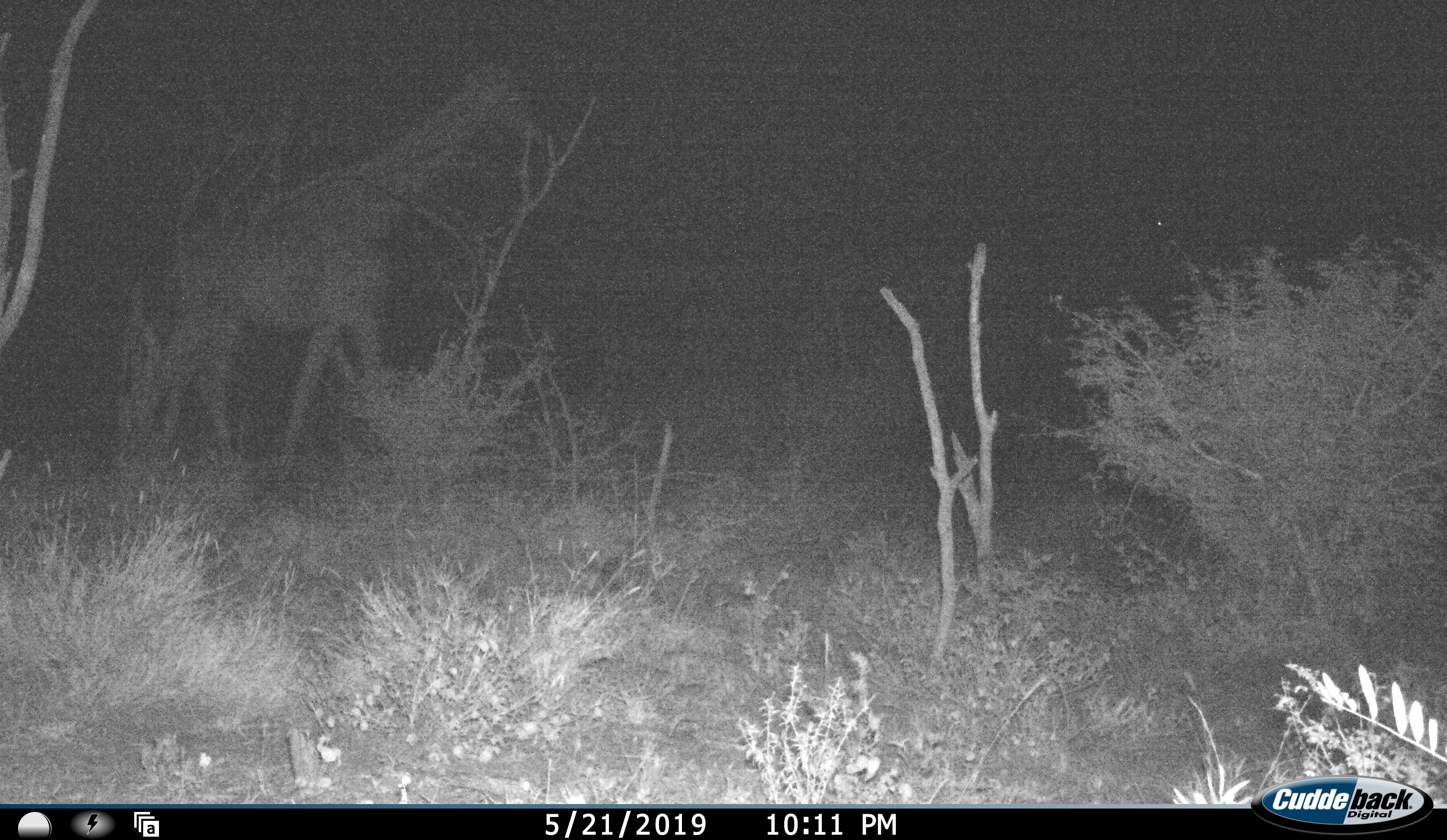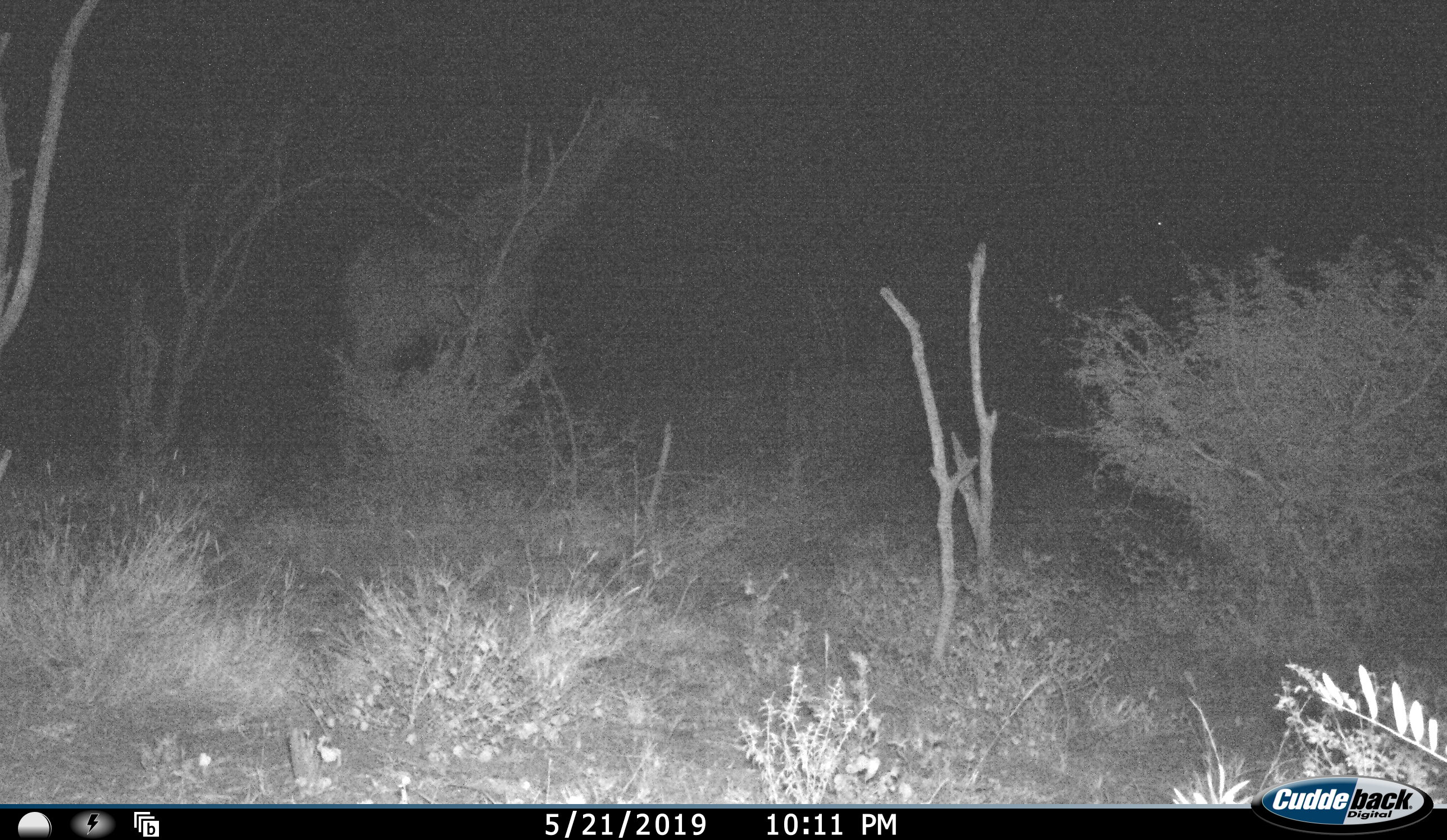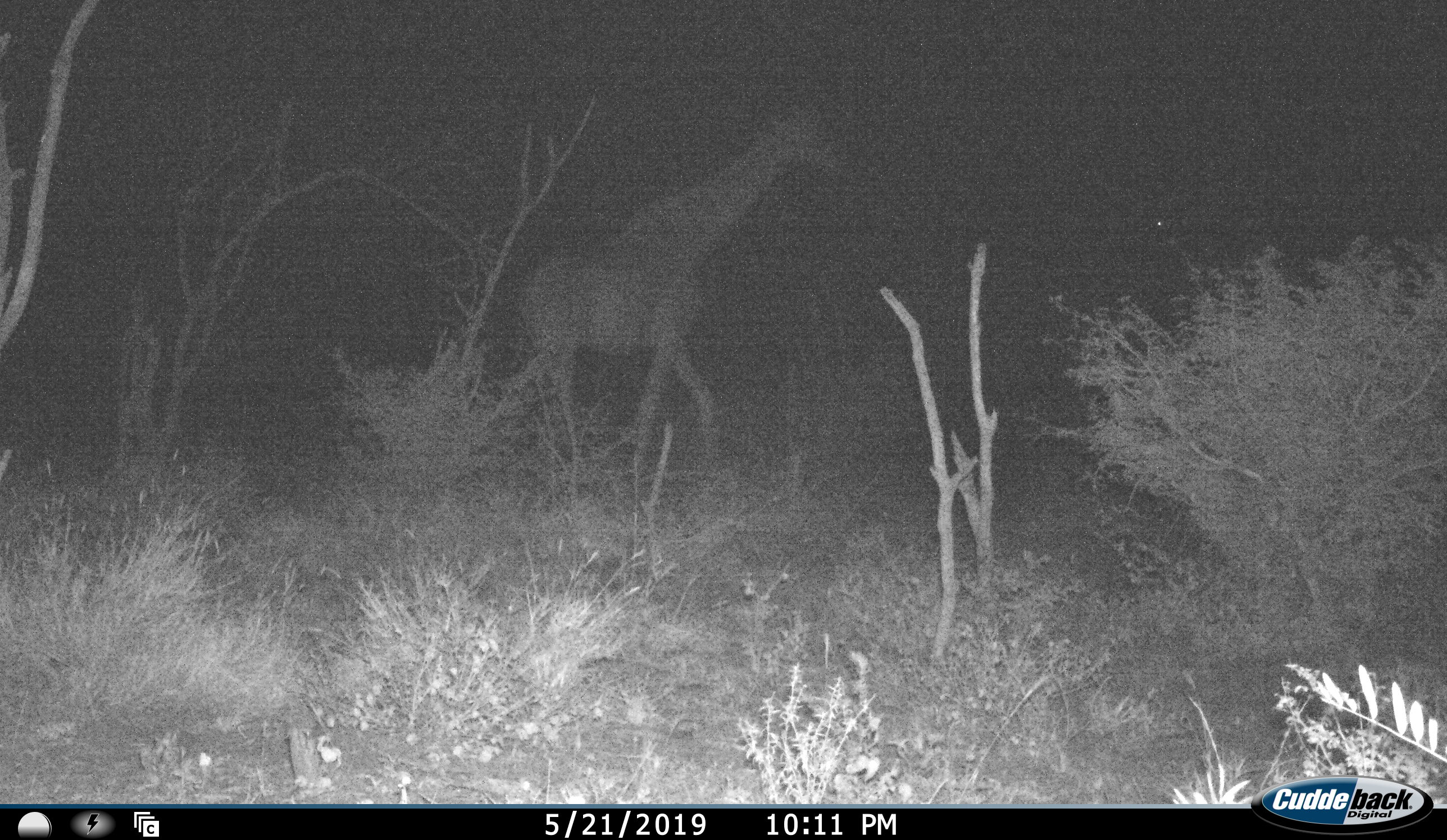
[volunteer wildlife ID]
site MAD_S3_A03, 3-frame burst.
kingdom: Animalia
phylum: Chordata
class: Mammalia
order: Artiodactyla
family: Giraffidae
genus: Giraffa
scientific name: Giraffa camelopardalis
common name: giraffe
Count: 1.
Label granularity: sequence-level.